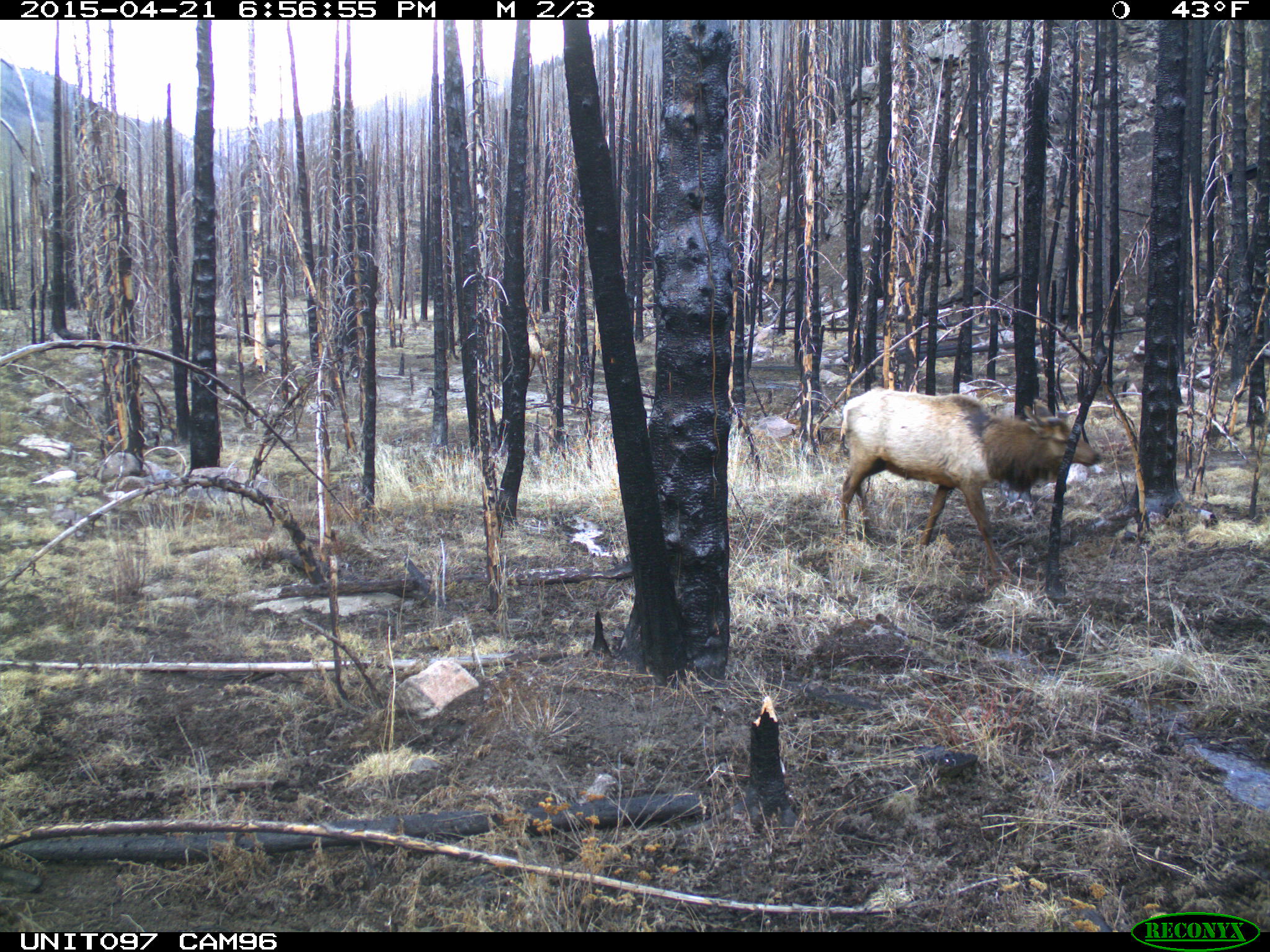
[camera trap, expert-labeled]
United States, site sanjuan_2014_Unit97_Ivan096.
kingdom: Animalia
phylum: Chordata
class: Mammalia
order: Artiodactyla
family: Cervidae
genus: Cervus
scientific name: Cervus elaphus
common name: red deer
Cervus elaphus (red deer).